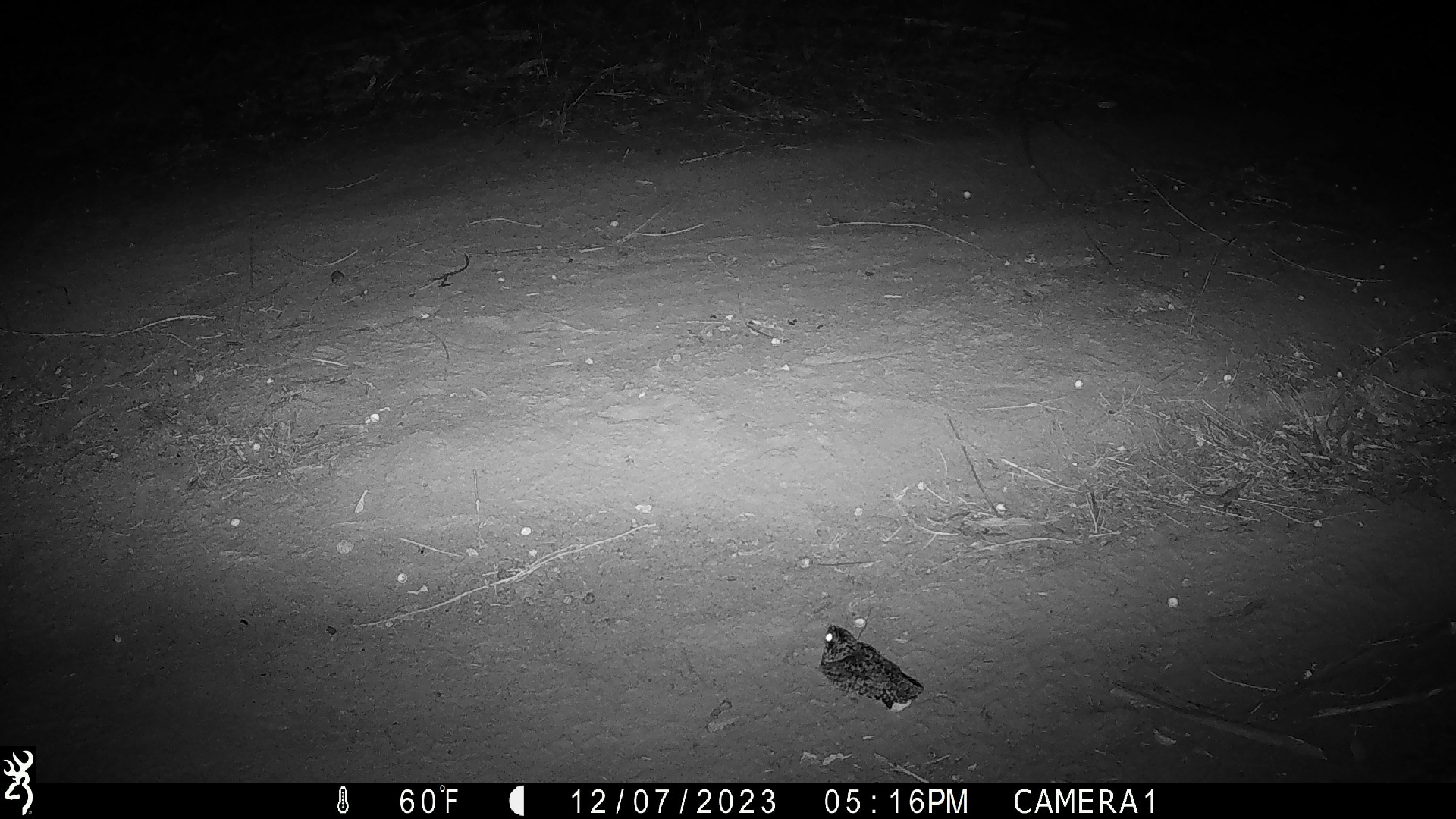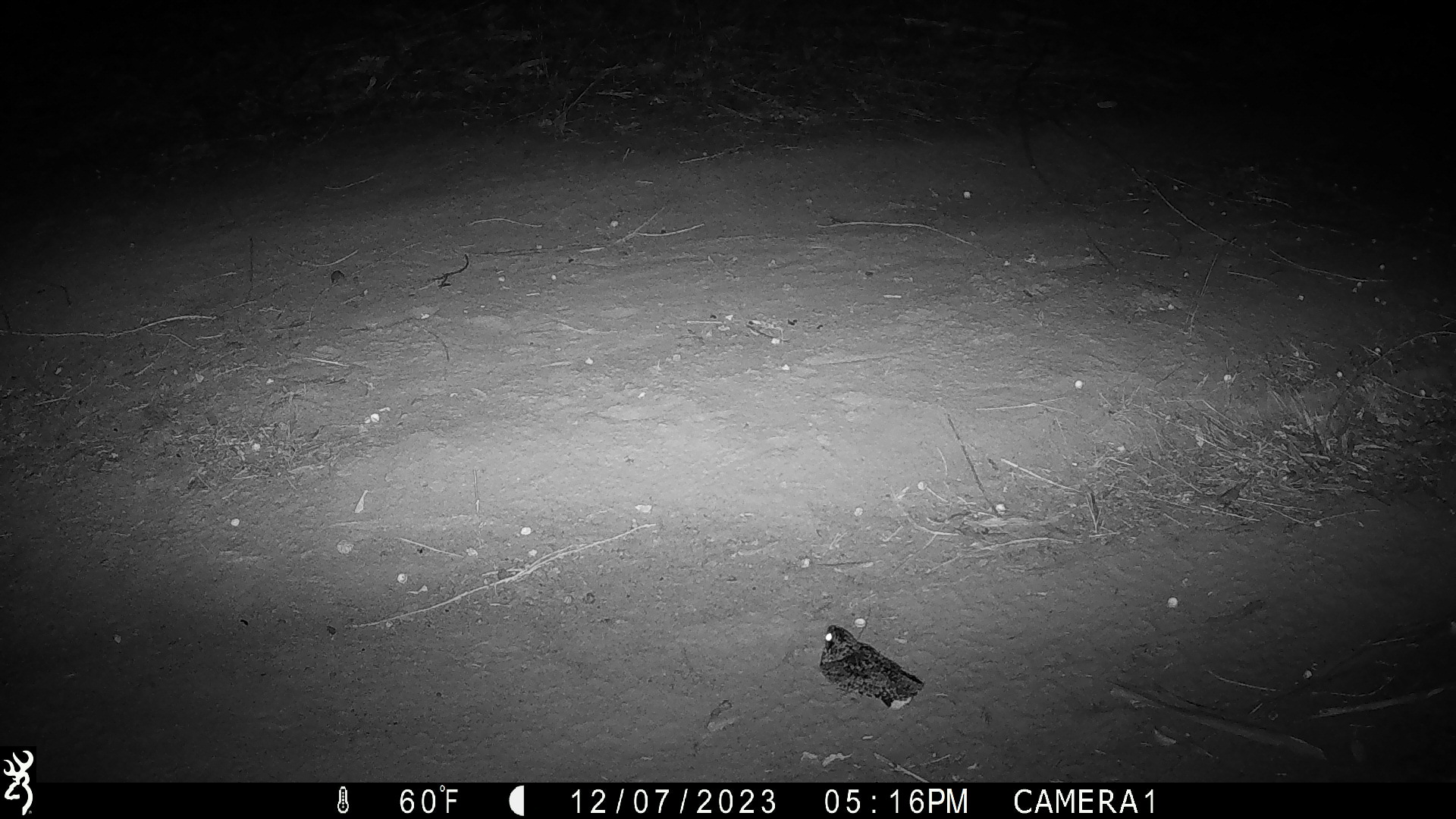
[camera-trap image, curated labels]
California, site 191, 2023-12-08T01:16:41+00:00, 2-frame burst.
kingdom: Animalia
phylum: Chordata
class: Aves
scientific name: Aves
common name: bird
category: unknown bird